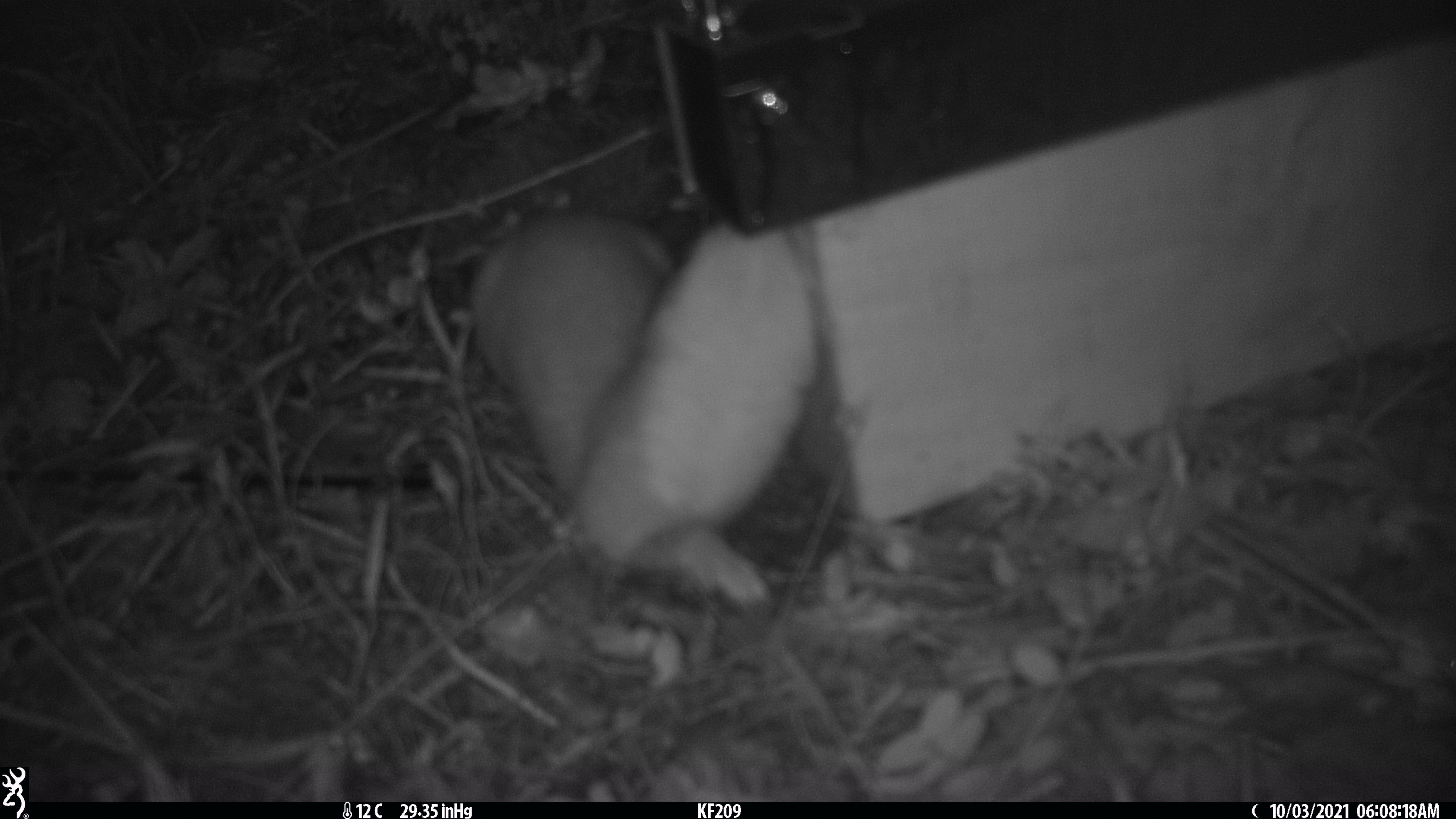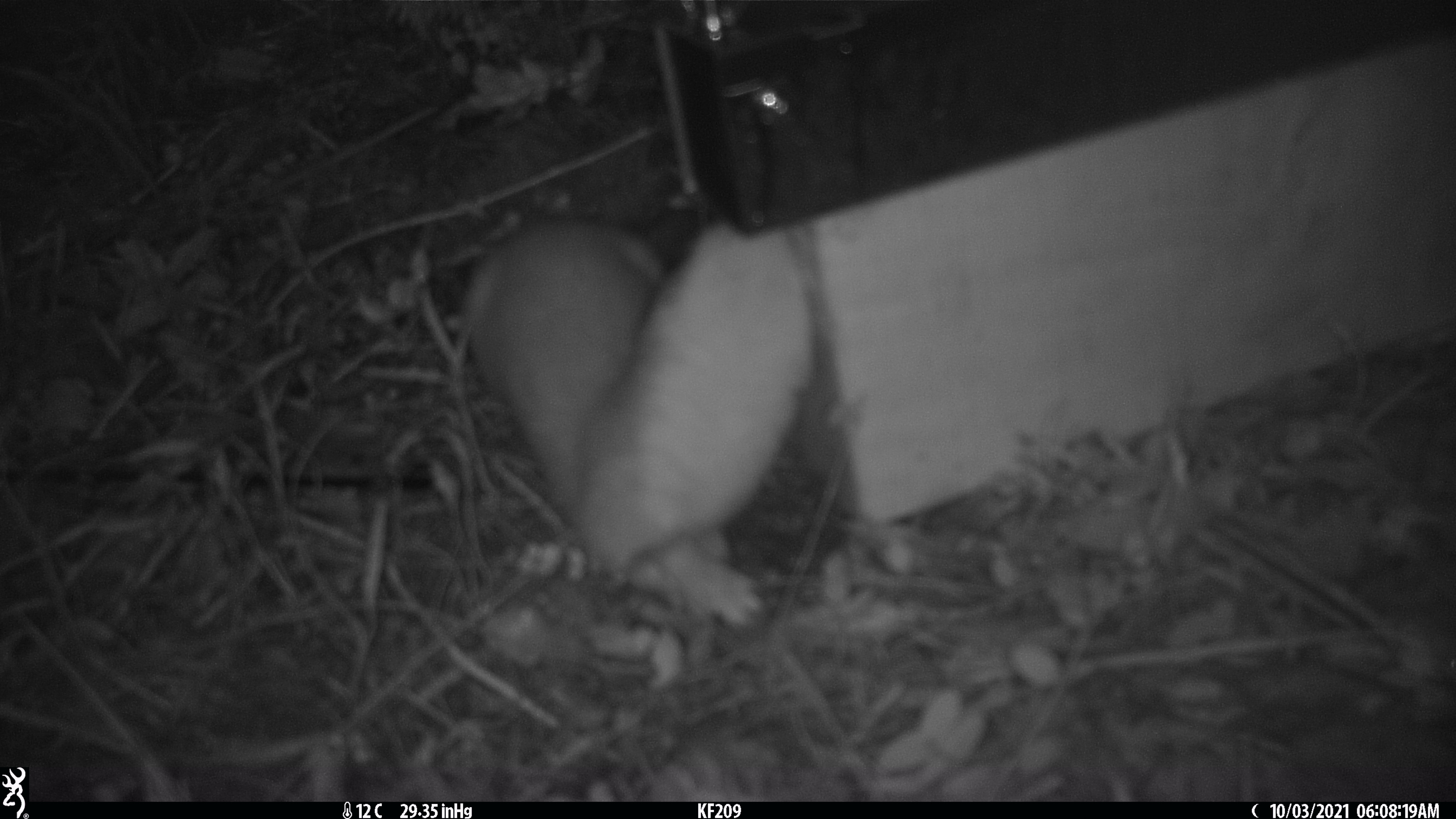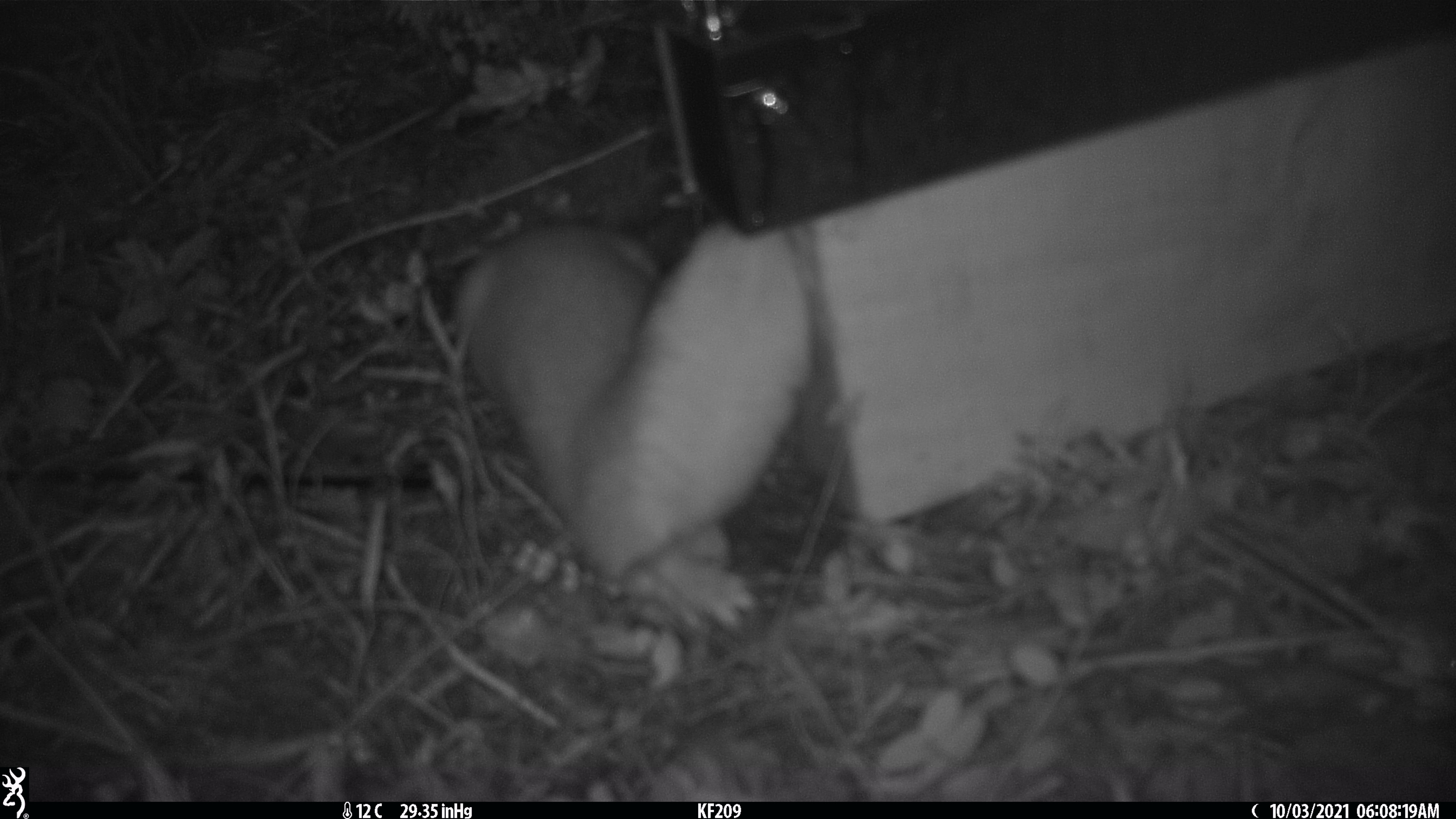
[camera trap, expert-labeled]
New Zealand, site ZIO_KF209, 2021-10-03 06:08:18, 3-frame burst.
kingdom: Animalia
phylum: Chordata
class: Mammalia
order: Carnivora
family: Mustelidae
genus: Mustela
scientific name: Mustela erminea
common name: stoat